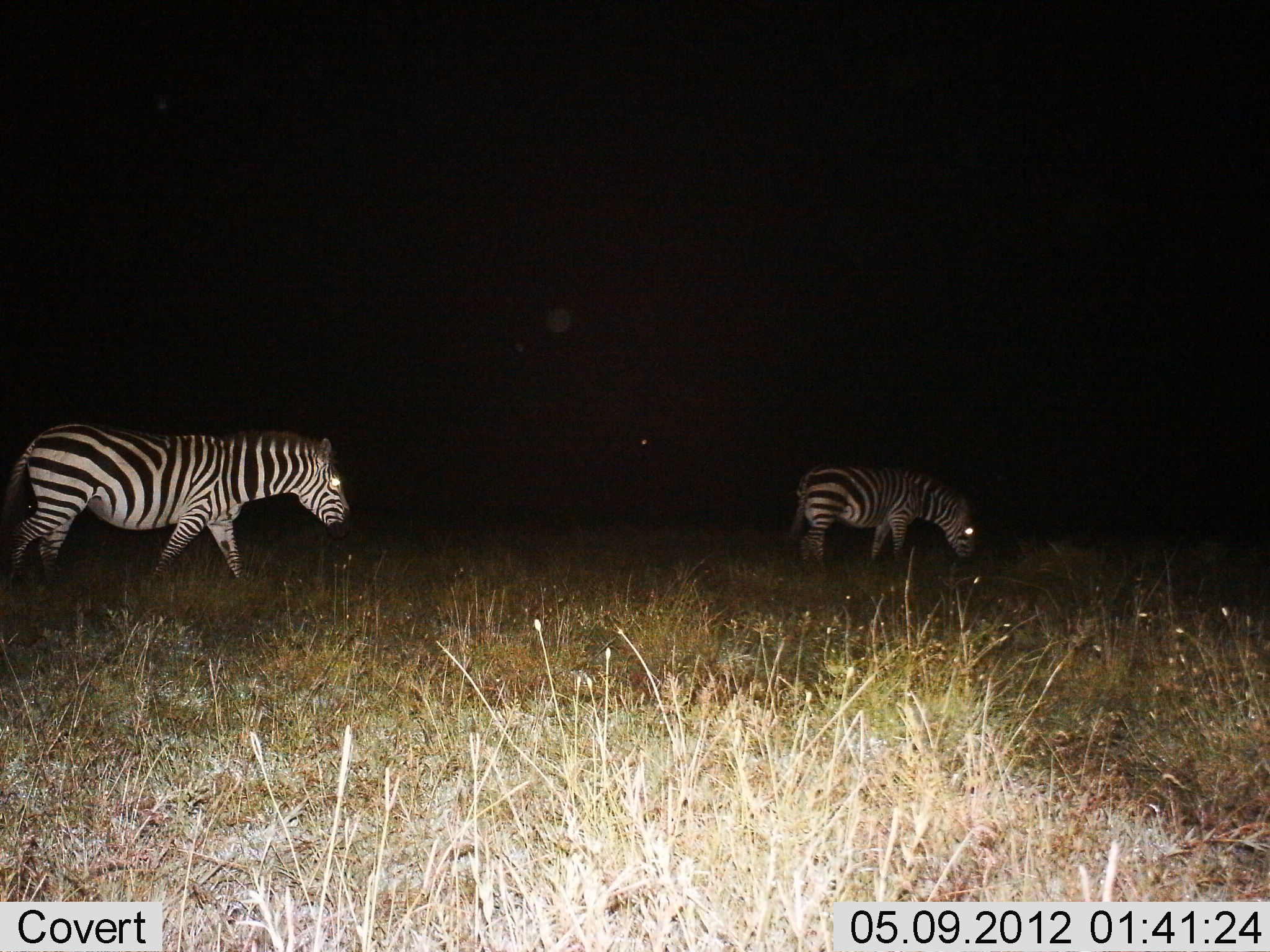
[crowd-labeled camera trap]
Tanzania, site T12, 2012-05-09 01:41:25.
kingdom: Animalia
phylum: Chordata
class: Mammalia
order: Perissodactyla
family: Equidae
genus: Equus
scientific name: Equus quagga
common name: plains zebra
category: zebra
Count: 2.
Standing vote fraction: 20%.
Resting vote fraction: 0%.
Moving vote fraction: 80%.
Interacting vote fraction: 0%.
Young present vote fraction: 0%.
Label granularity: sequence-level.